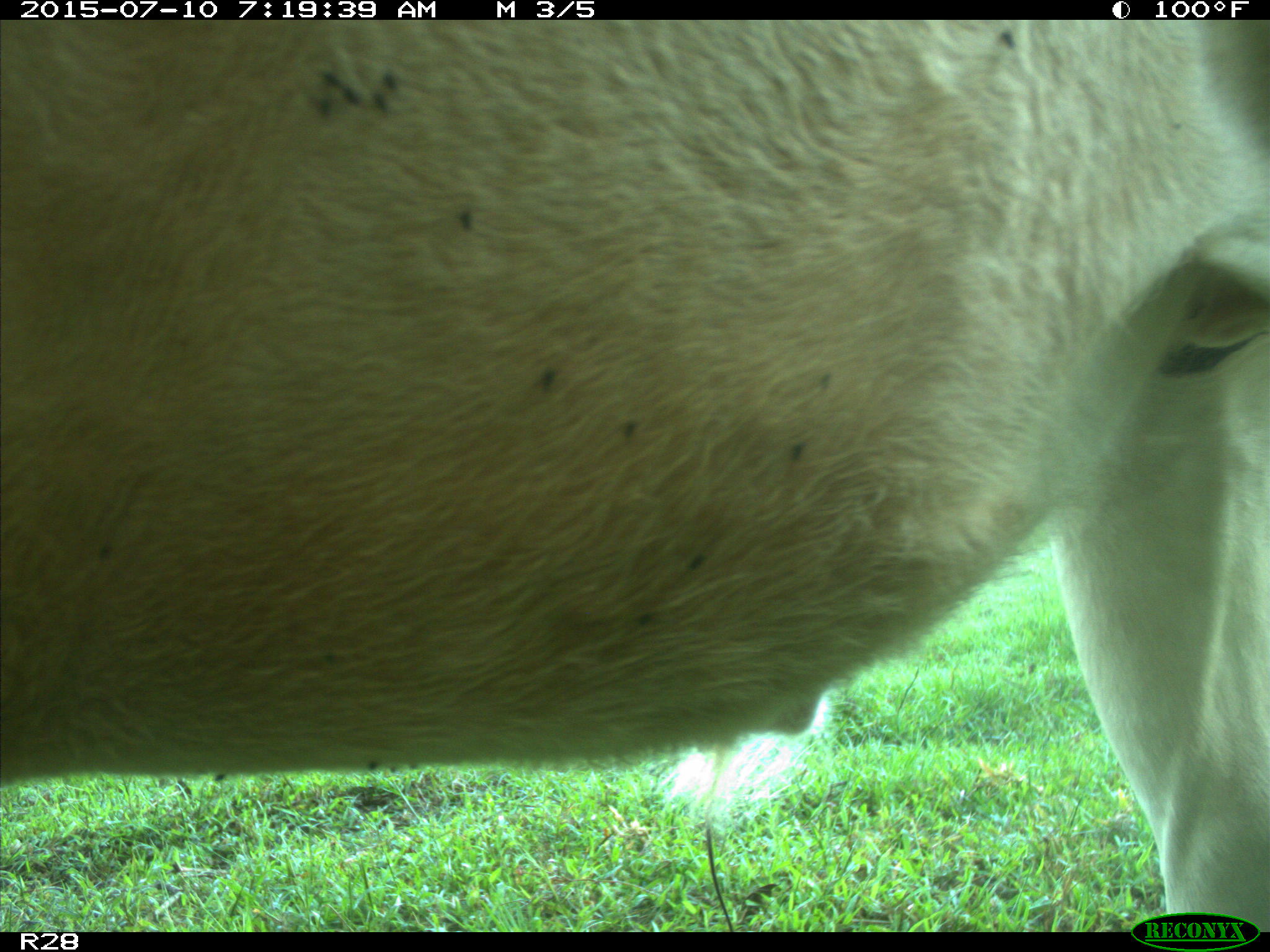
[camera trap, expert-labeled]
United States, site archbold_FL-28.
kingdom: Animalia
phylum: Chordata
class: Mammalia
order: Artiodactyla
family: Bovidae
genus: Bos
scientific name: Bos taurus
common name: domestic cow